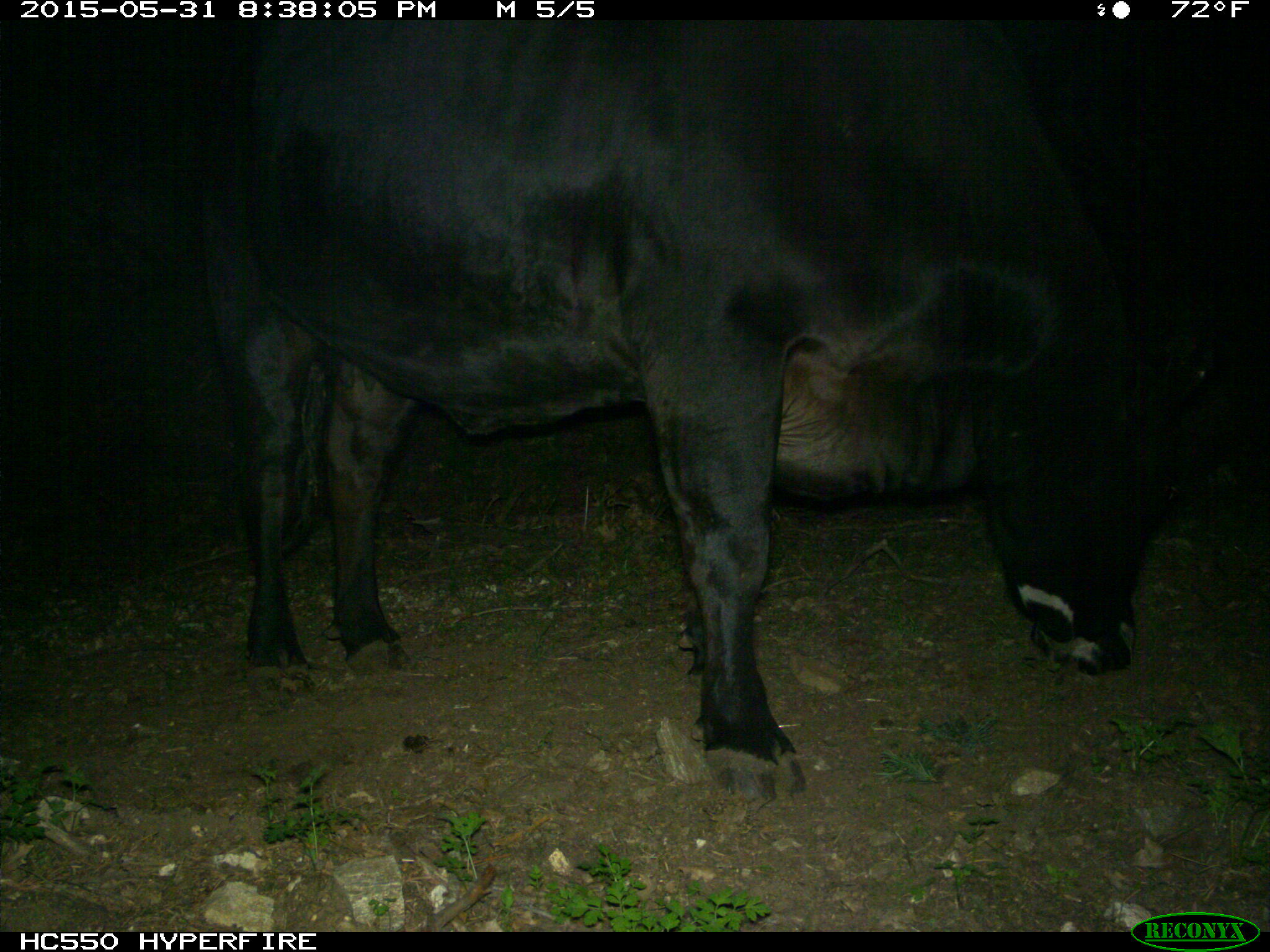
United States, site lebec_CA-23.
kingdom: Animalia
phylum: Chordata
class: Mammalia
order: Artiodactyla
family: Bovidae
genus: Bos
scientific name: Bos taurus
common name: domestic cow